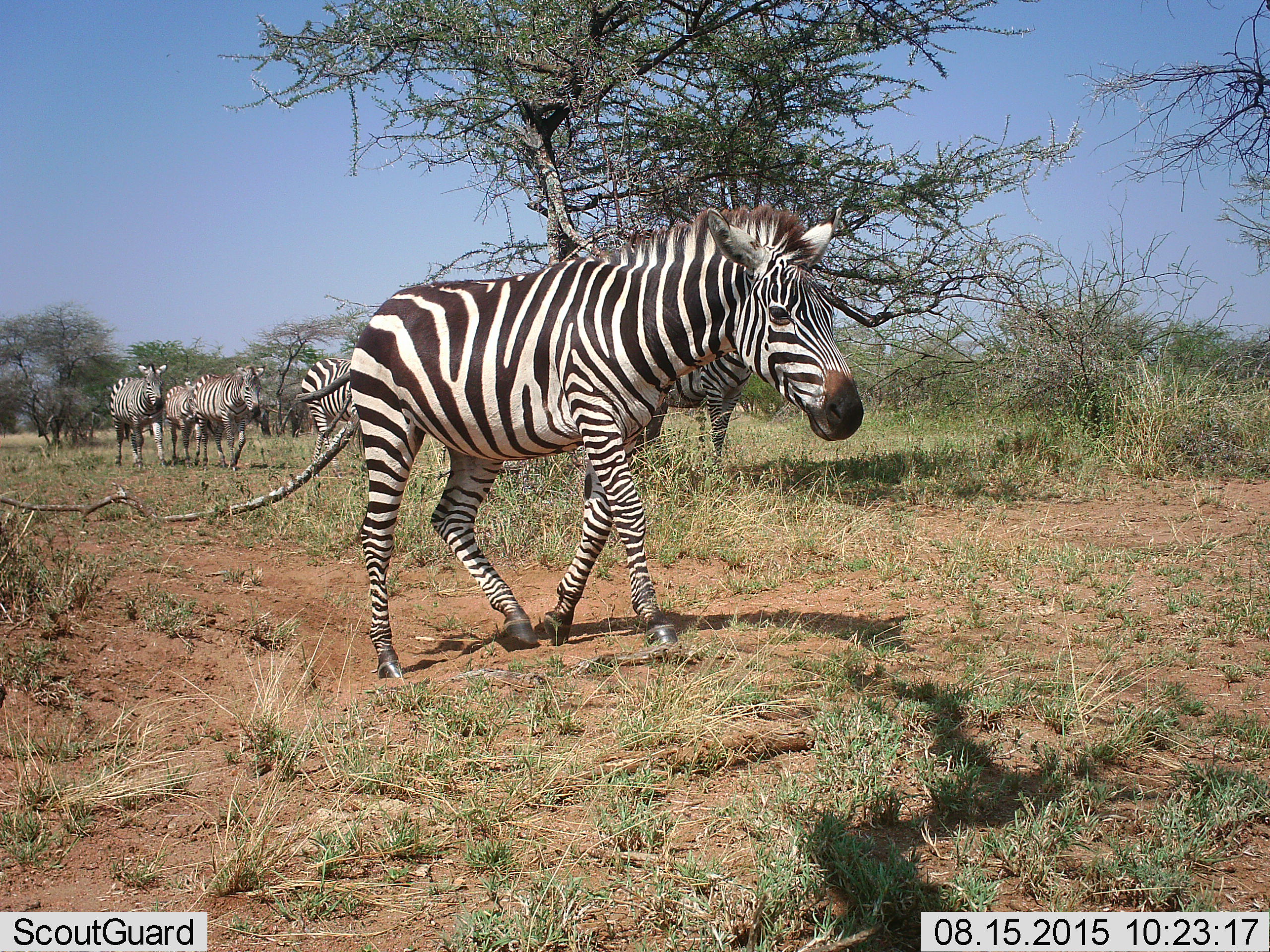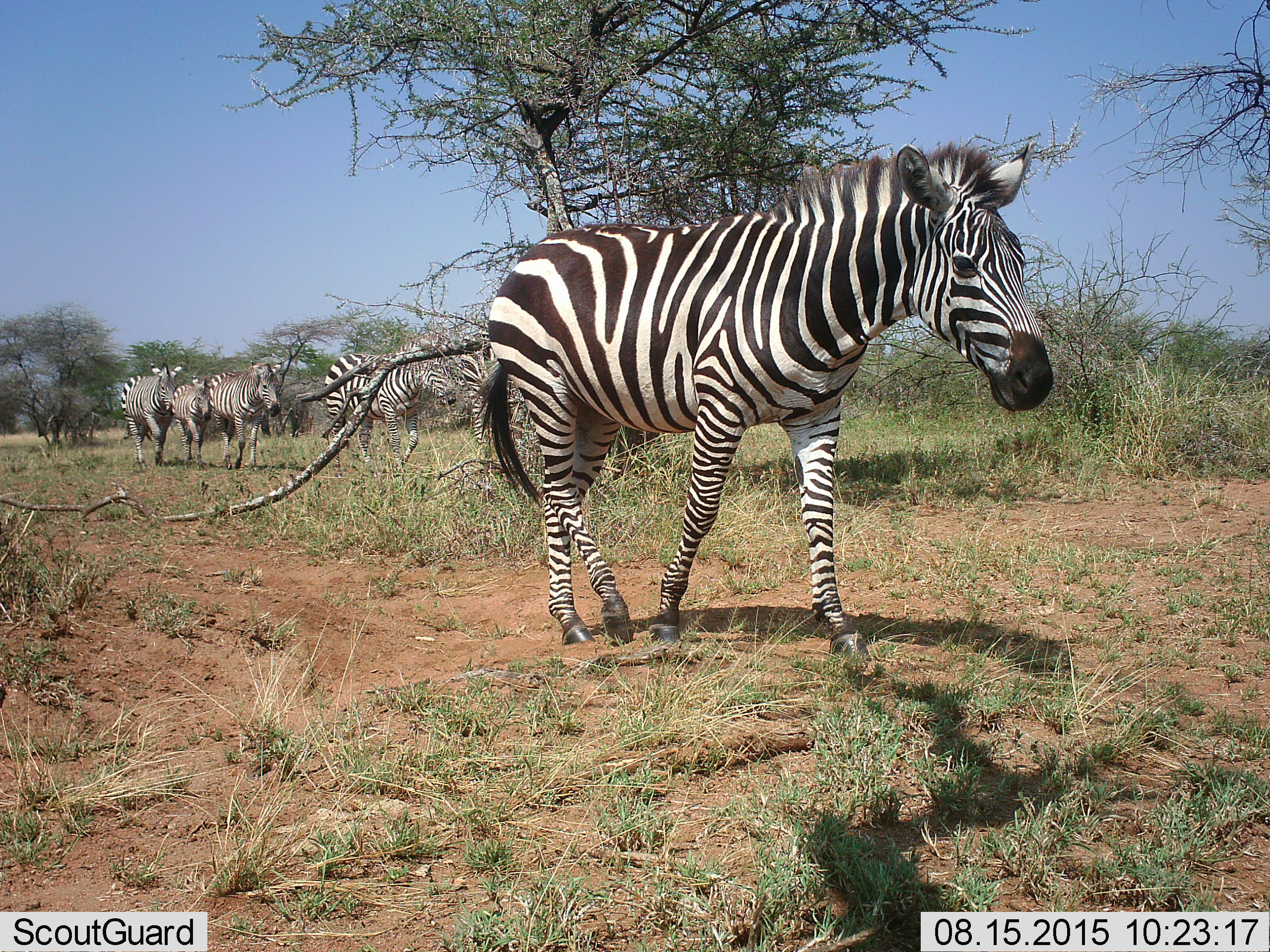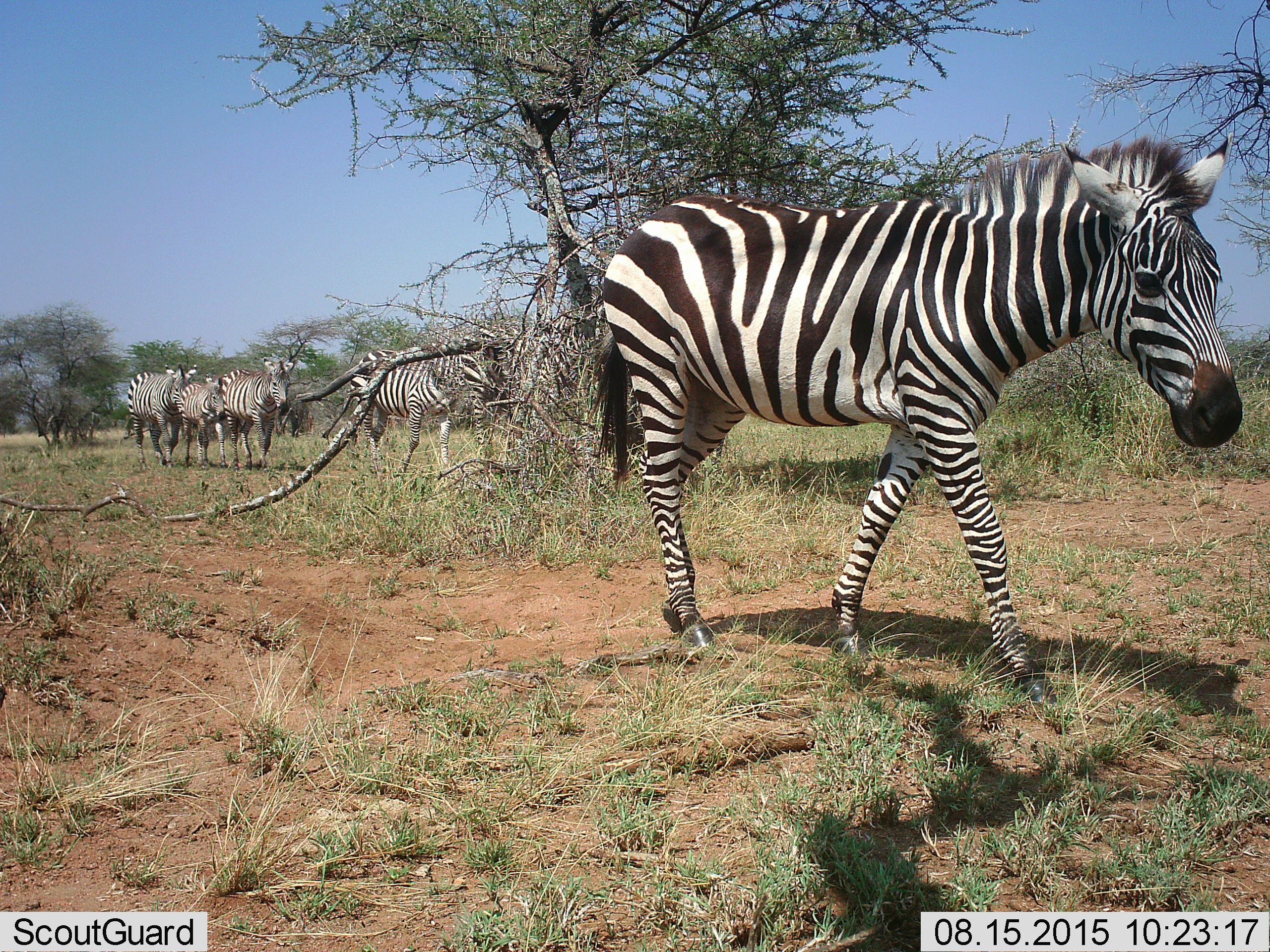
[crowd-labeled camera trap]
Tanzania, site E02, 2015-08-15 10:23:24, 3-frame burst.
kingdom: Animalia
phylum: Chordata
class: Mammalia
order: Perissodactyla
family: Equidae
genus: Equus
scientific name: Equus quagga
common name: plains zebra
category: zebra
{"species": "zebra (plains zebra) (Equus quagga)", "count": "6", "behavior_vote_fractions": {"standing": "20%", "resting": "0%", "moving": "100%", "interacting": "0%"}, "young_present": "27%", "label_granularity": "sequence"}